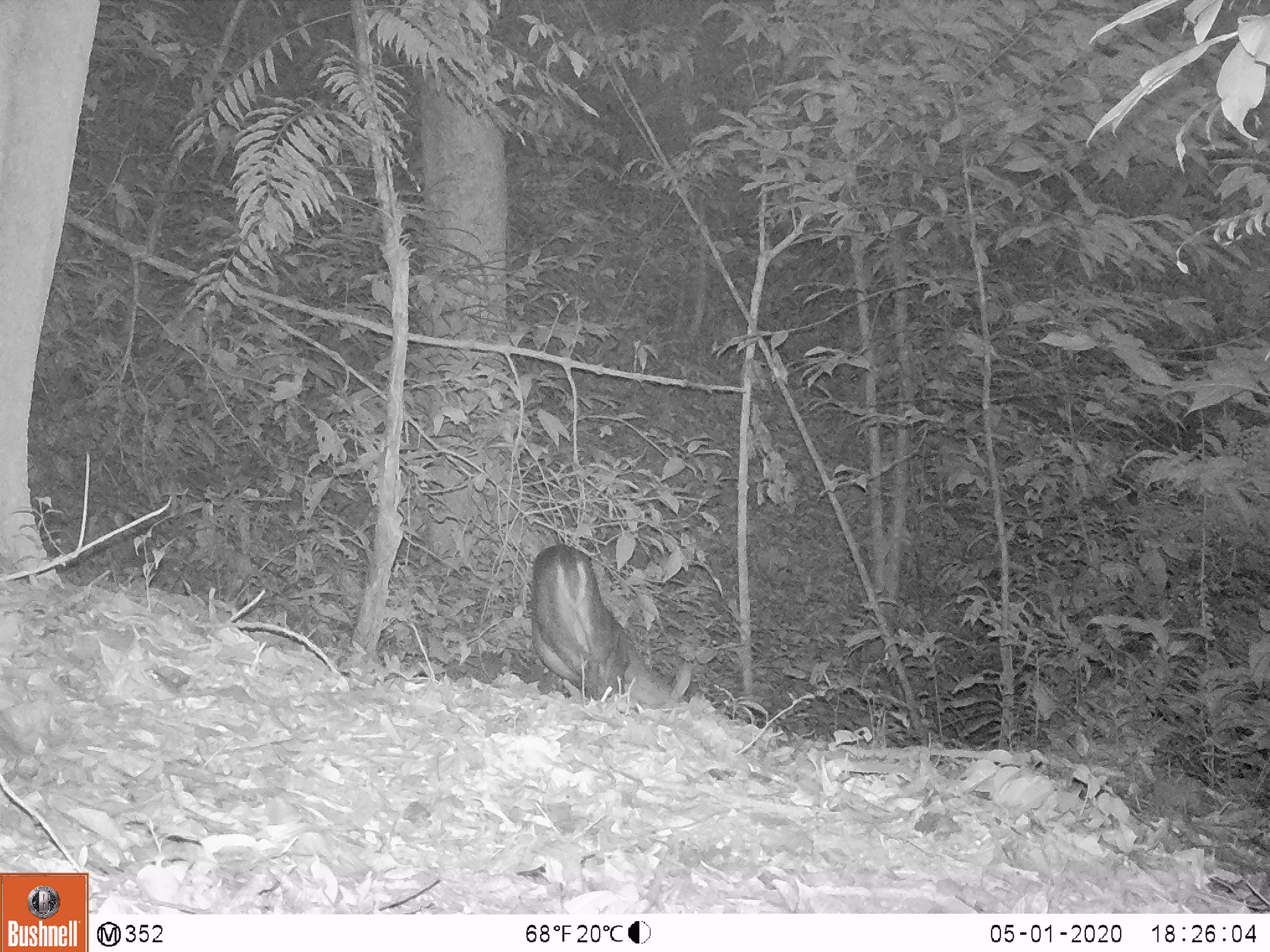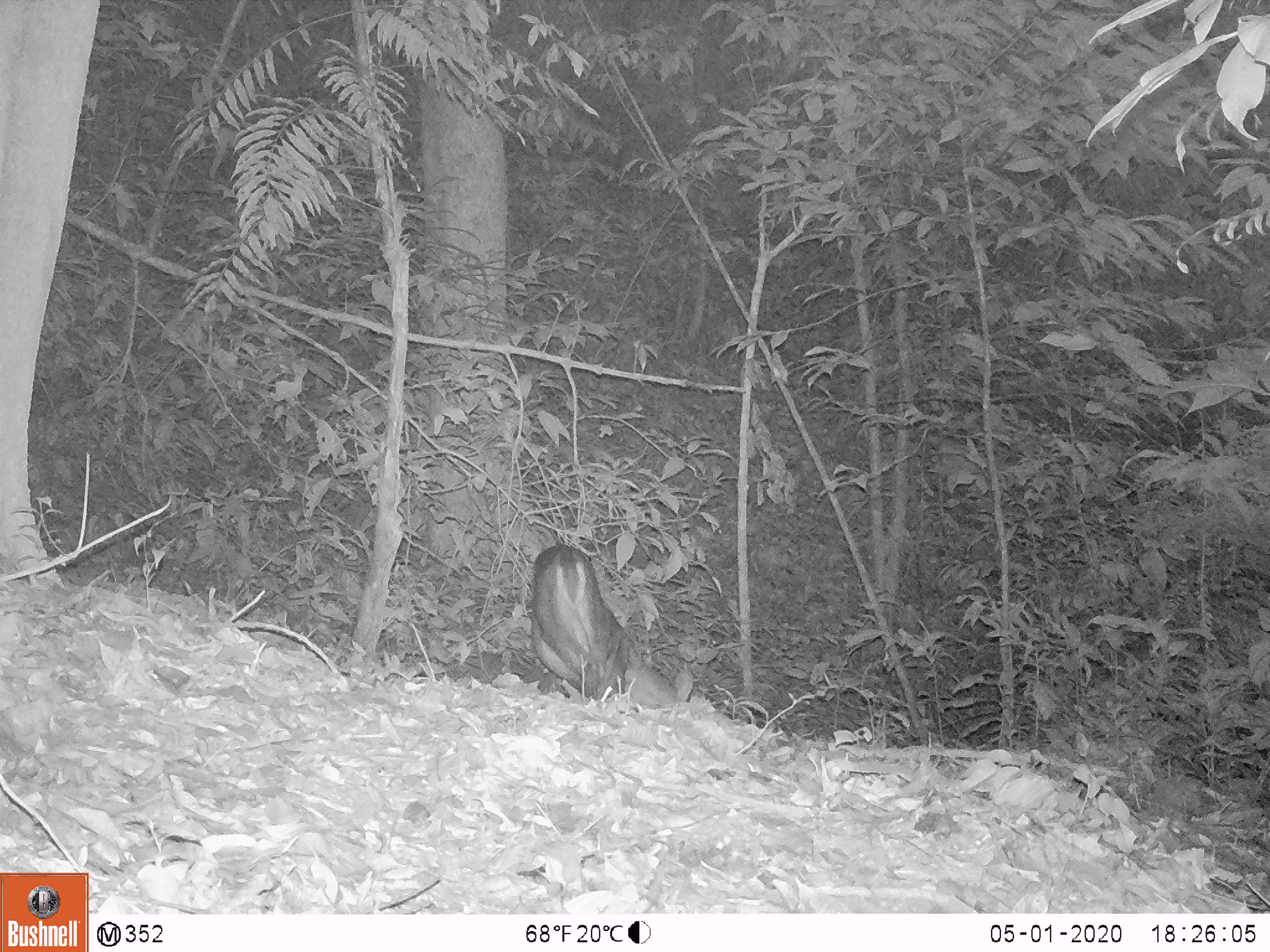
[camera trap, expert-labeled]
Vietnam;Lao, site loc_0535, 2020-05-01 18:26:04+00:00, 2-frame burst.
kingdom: Animalia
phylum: Chordata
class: Mammalia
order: Artiodactyla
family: Cervidae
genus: Muntiacus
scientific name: Muntiacus vuquangensis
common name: large-antlered muntjac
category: large antlered muntjac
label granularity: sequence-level